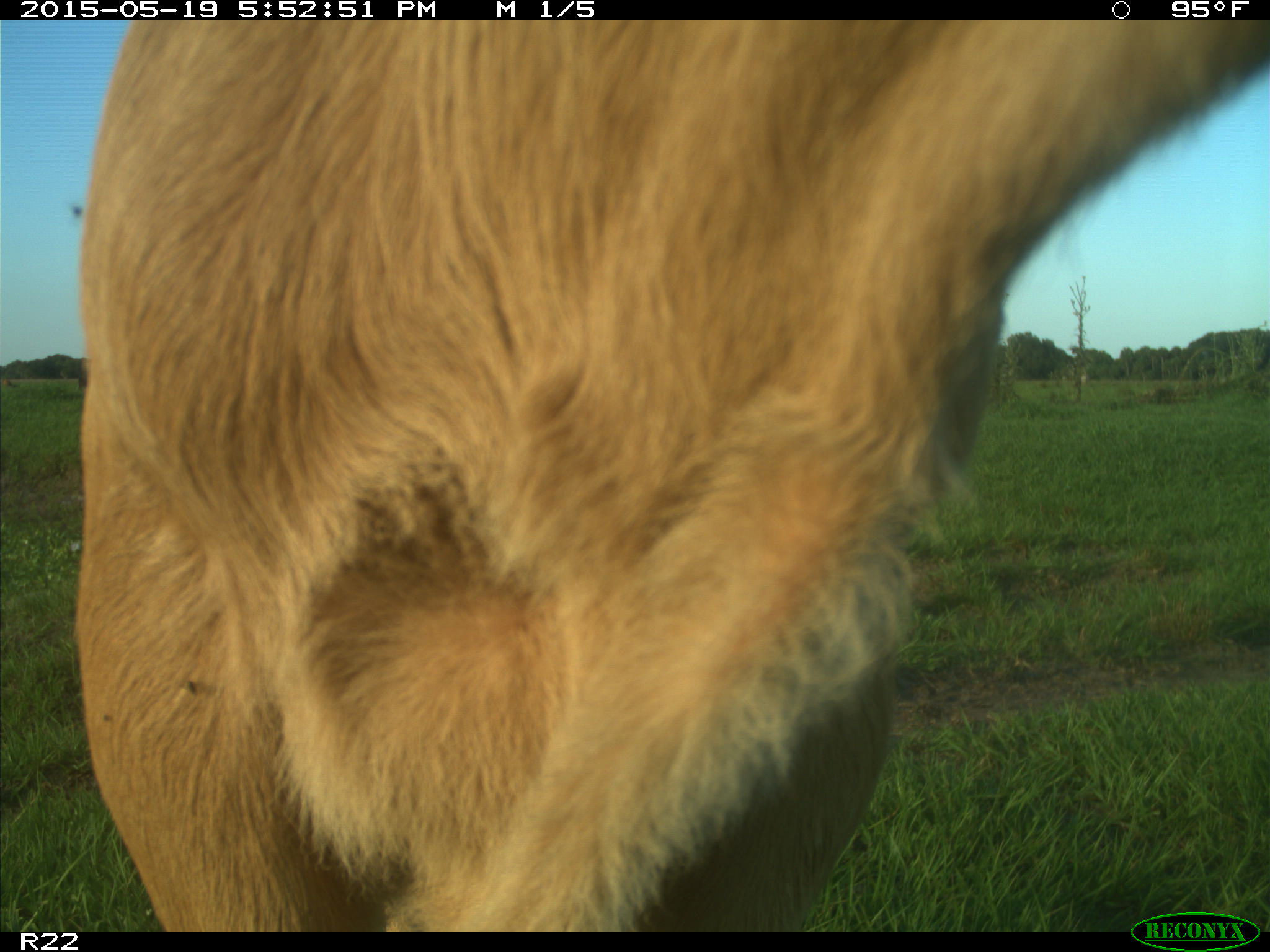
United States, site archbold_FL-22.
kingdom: Animalia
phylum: Chordata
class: Mammalia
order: Artiodactyla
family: Bovidae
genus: Bos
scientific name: Bos taurus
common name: domestic cow